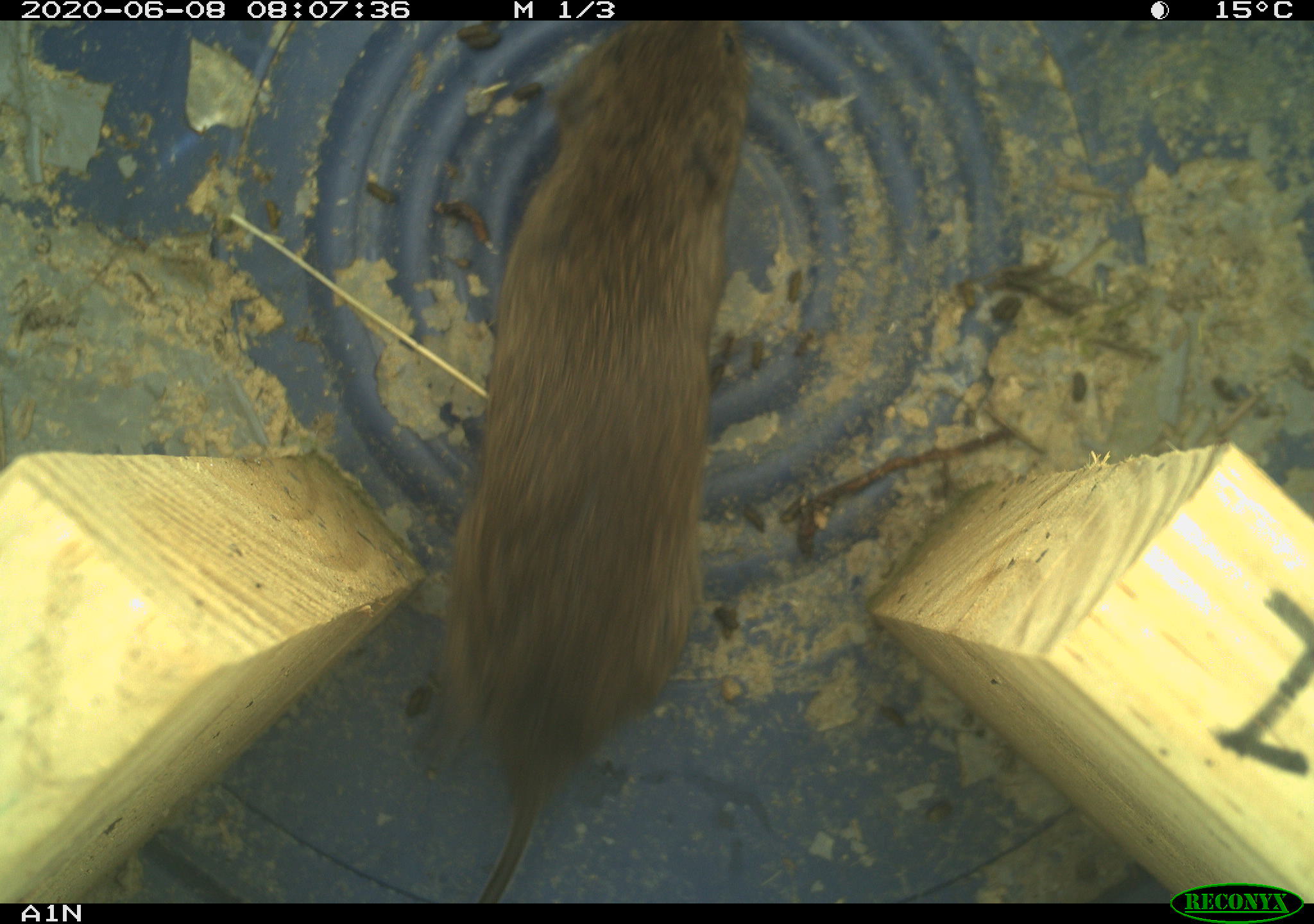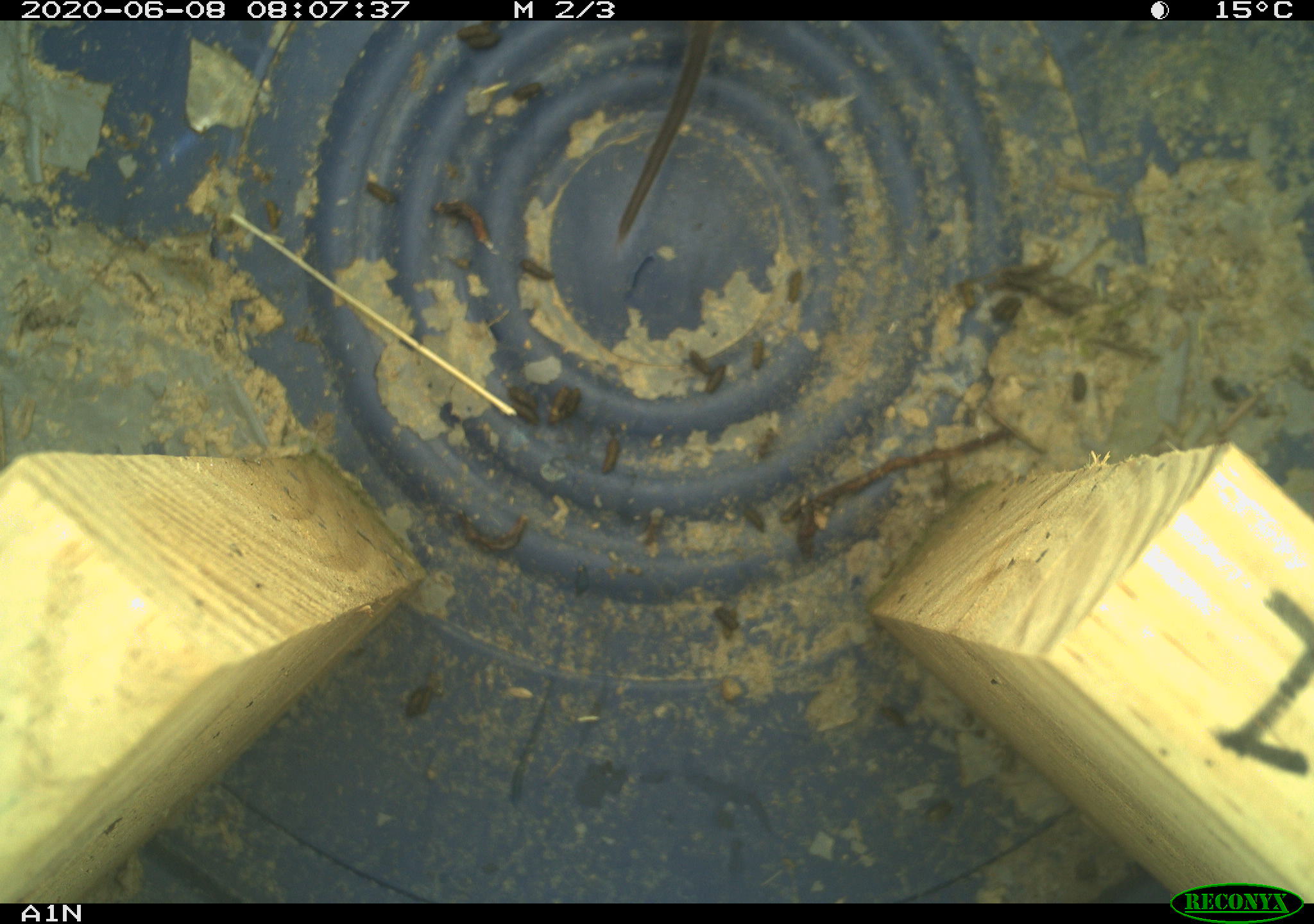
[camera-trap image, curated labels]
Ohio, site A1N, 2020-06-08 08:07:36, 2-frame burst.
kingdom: Animalia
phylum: Chordata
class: Mammalia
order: Rodentia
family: Cricetidae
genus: Microtus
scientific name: Microtus pennsylvanicus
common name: meadow vole